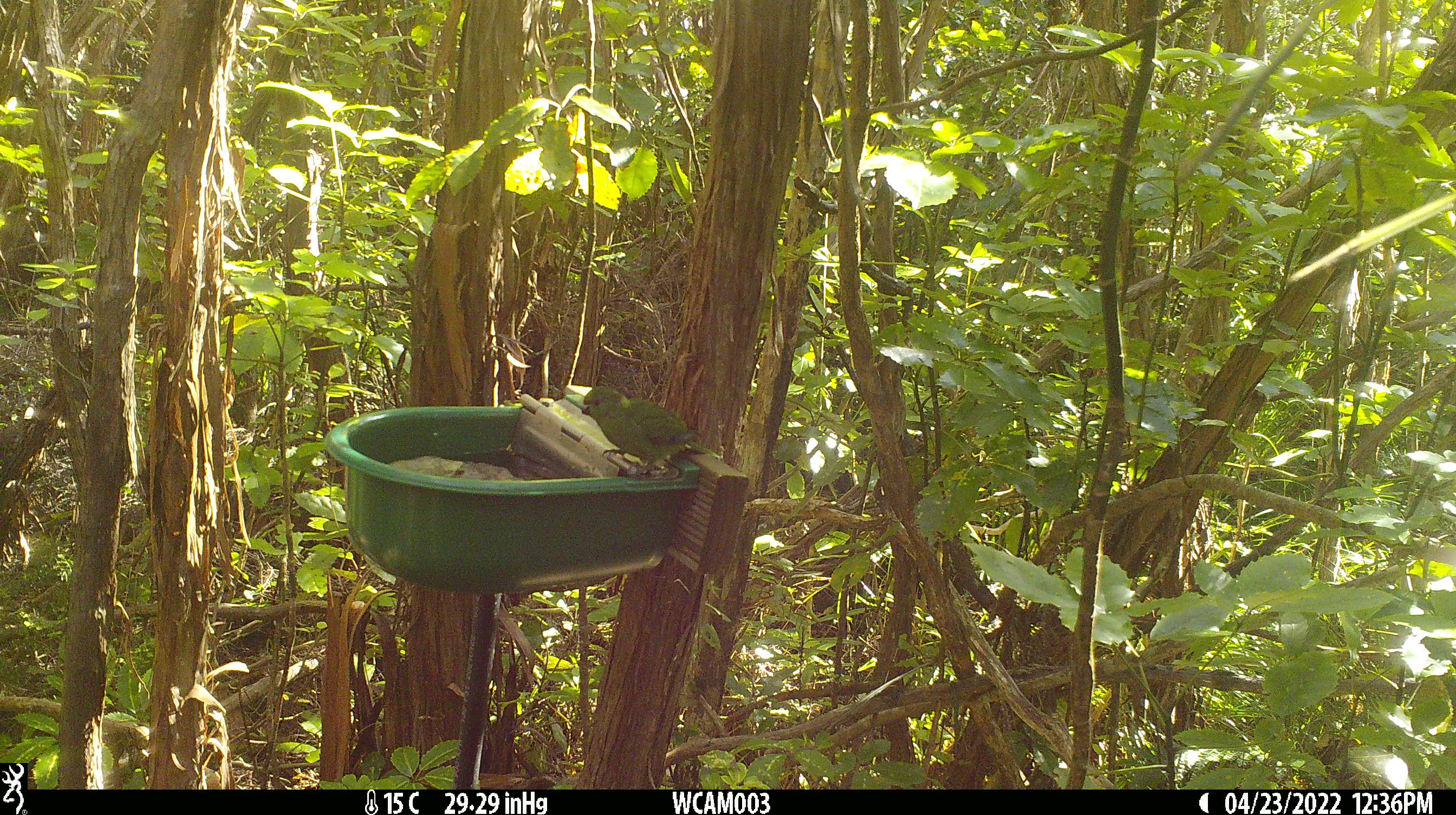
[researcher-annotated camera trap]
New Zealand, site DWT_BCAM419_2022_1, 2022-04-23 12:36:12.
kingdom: Animalia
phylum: Chordata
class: Aves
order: Psittaciformes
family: Psittaculidae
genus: Cyanoramphus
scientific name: Cyanoramphus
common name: parakeet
Parakeet (Cyanoramphus).